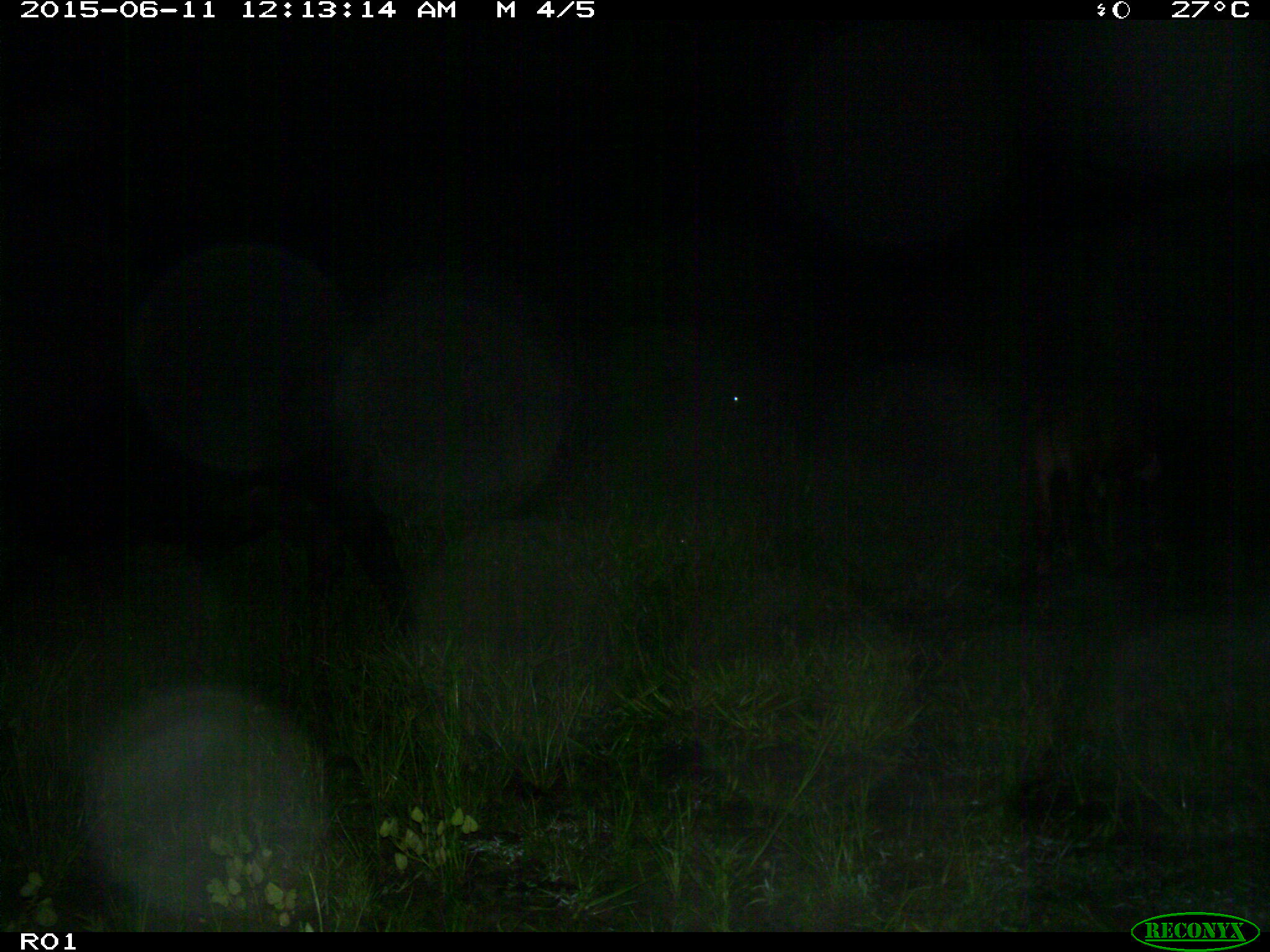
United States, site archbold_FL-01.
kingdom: Animalia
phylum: Chordata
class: Mammalia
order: Artiodactyla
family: Bovidae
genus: Bos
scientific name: Bos taurus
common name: domestic cow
Bos taurus (domestic cow).